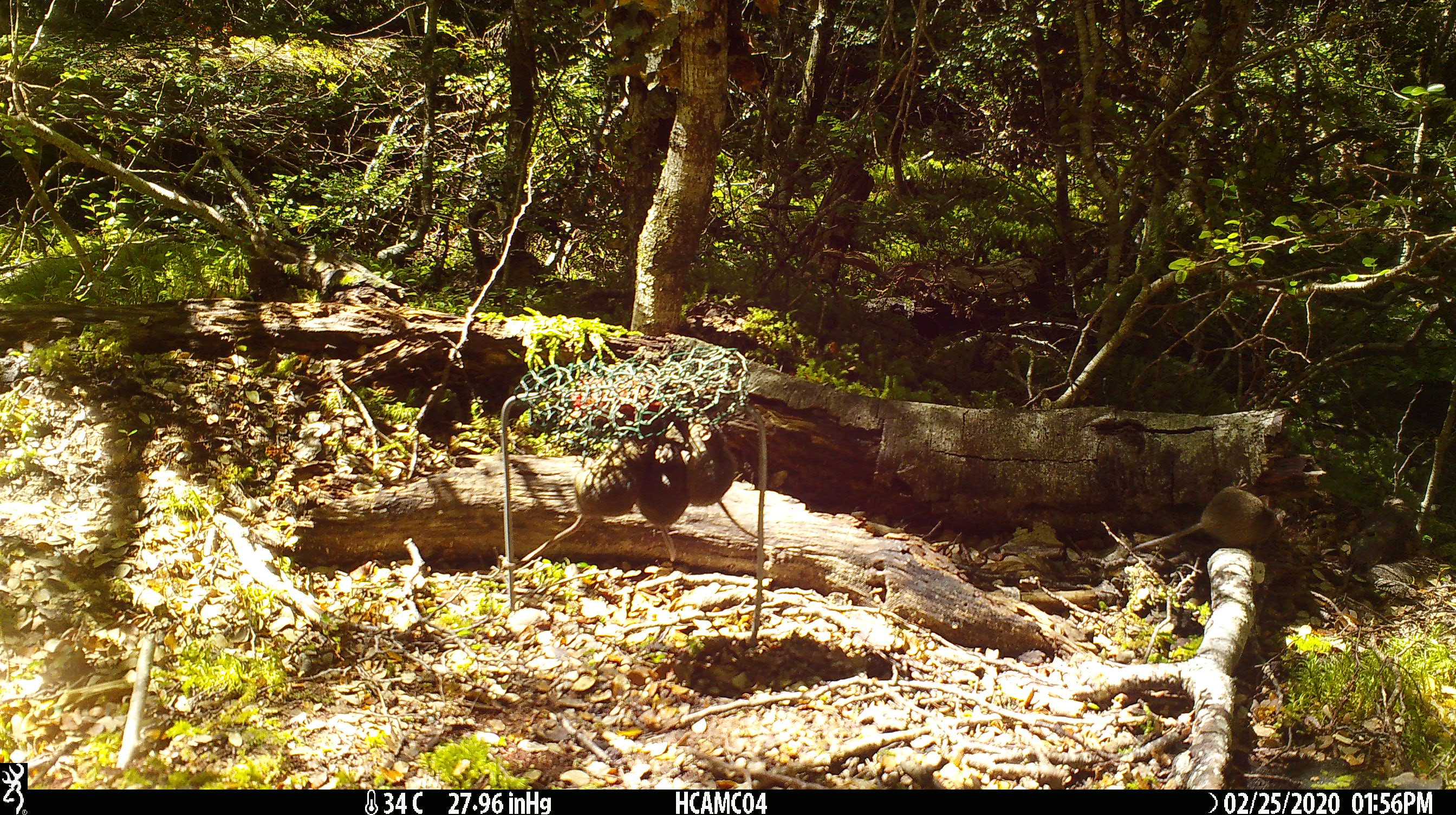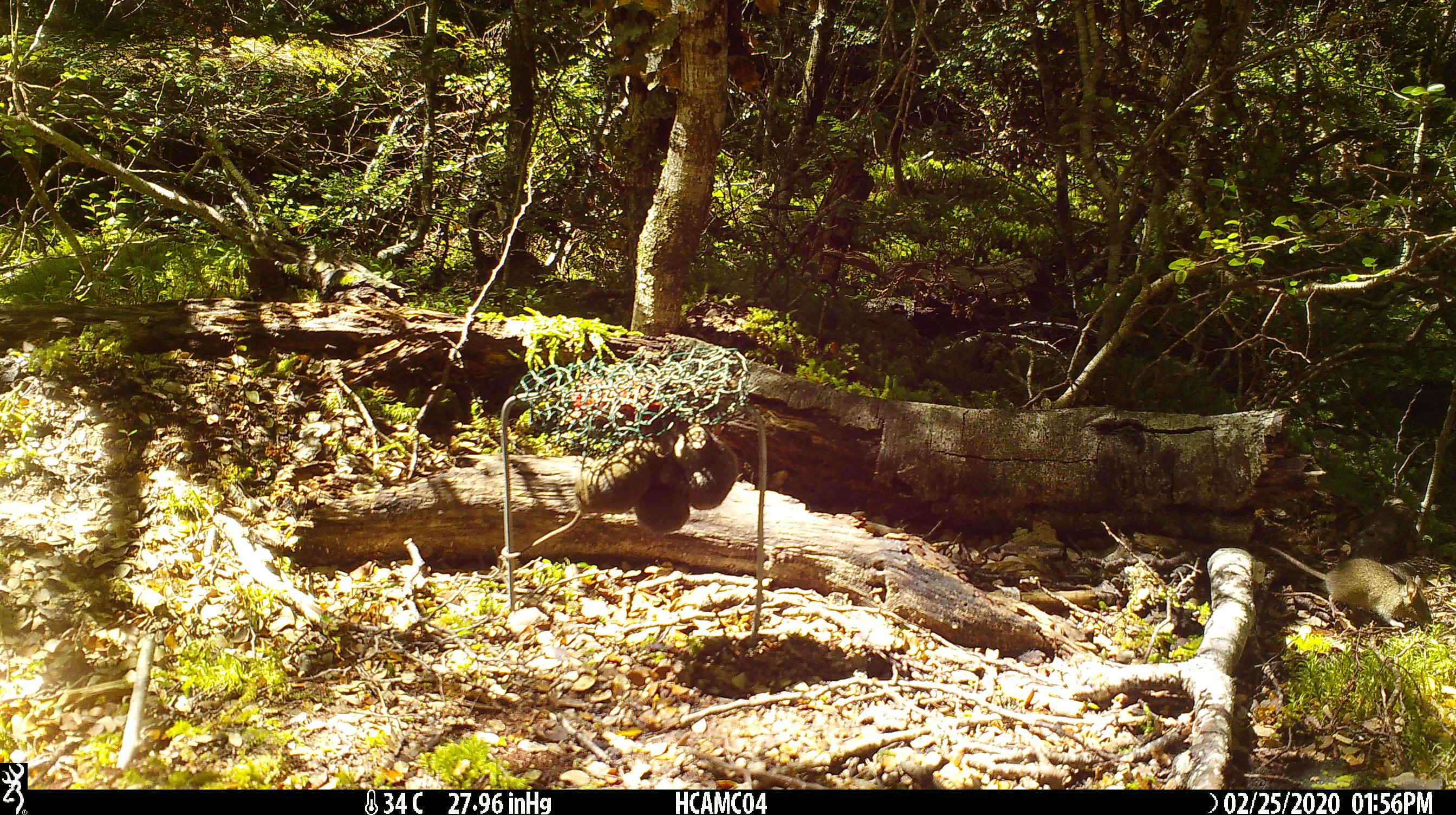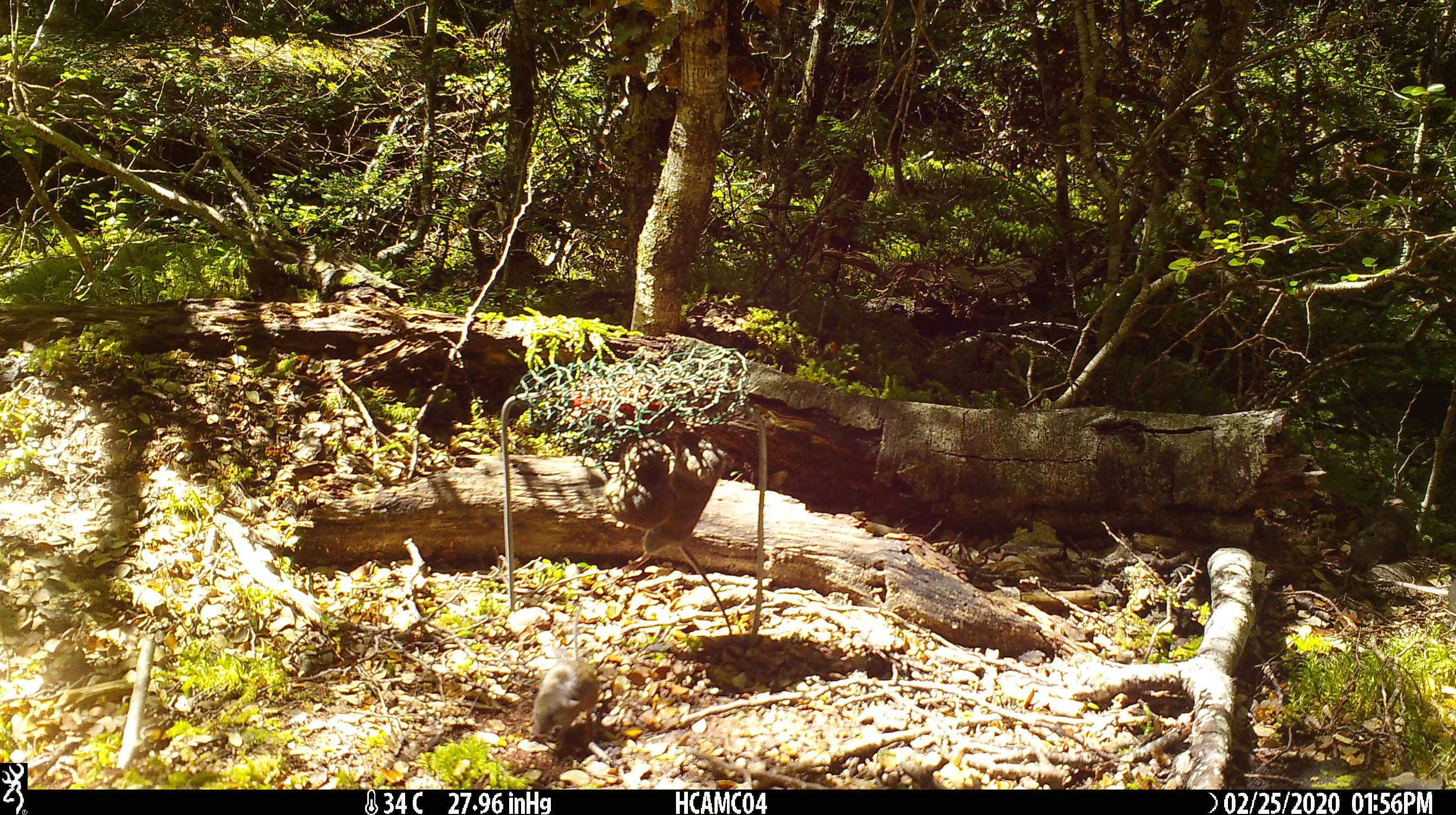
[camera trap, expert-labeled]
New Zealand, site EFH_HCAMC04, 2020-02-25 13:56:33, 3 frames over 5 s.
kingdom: Animalia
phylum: Chordata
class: Mammalia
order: Rodentia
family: Muridae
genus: Mus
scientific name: Mus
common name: mouse